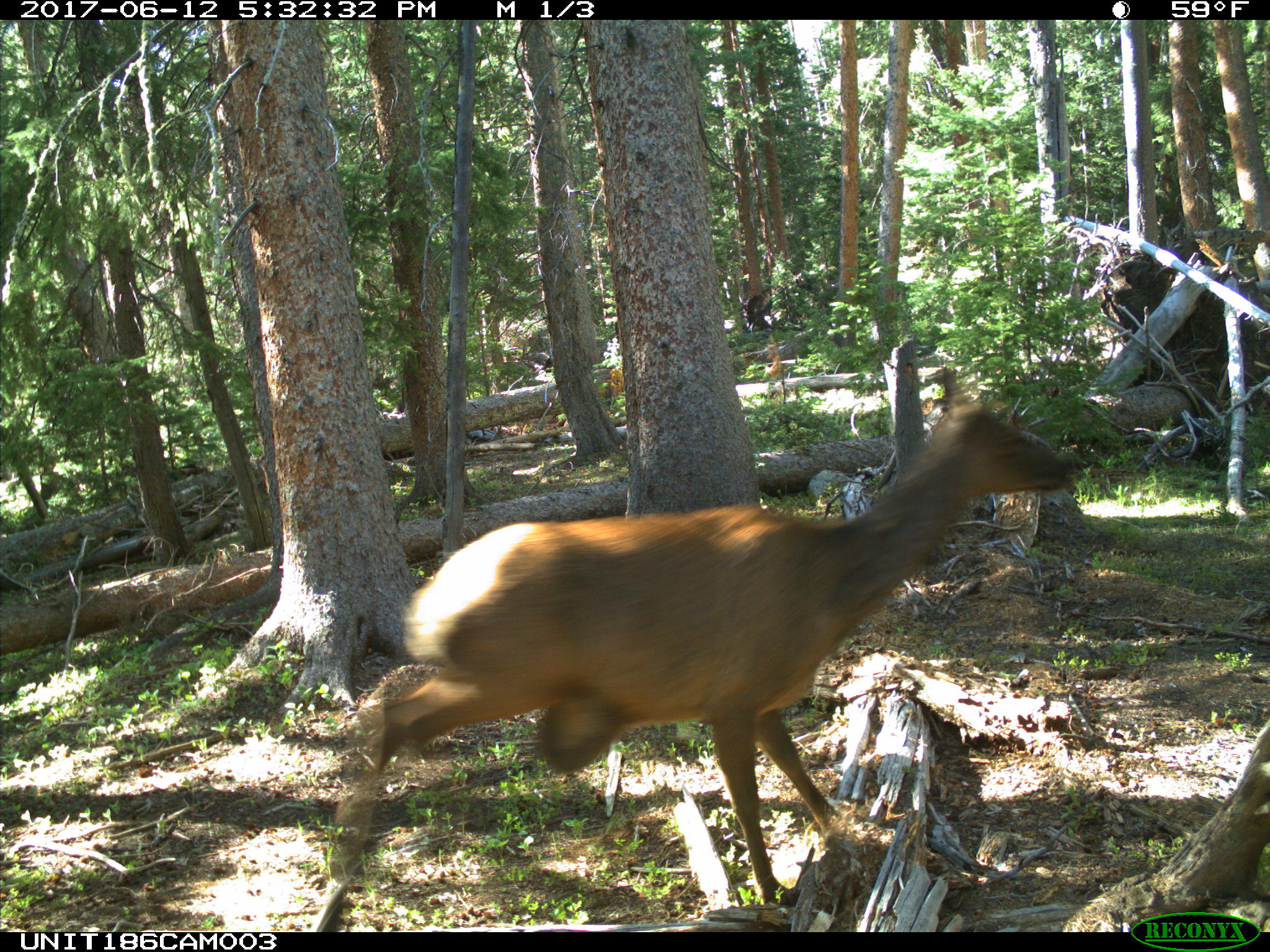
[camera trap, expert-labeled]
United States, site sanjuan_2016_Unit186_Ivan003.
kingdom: Animalia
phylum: Chordata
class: Mammalia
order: Artiodactyla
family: Cervidae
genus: Cervus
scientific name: Cervus elaphus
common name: red deer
Cervus elaphus (red deer).